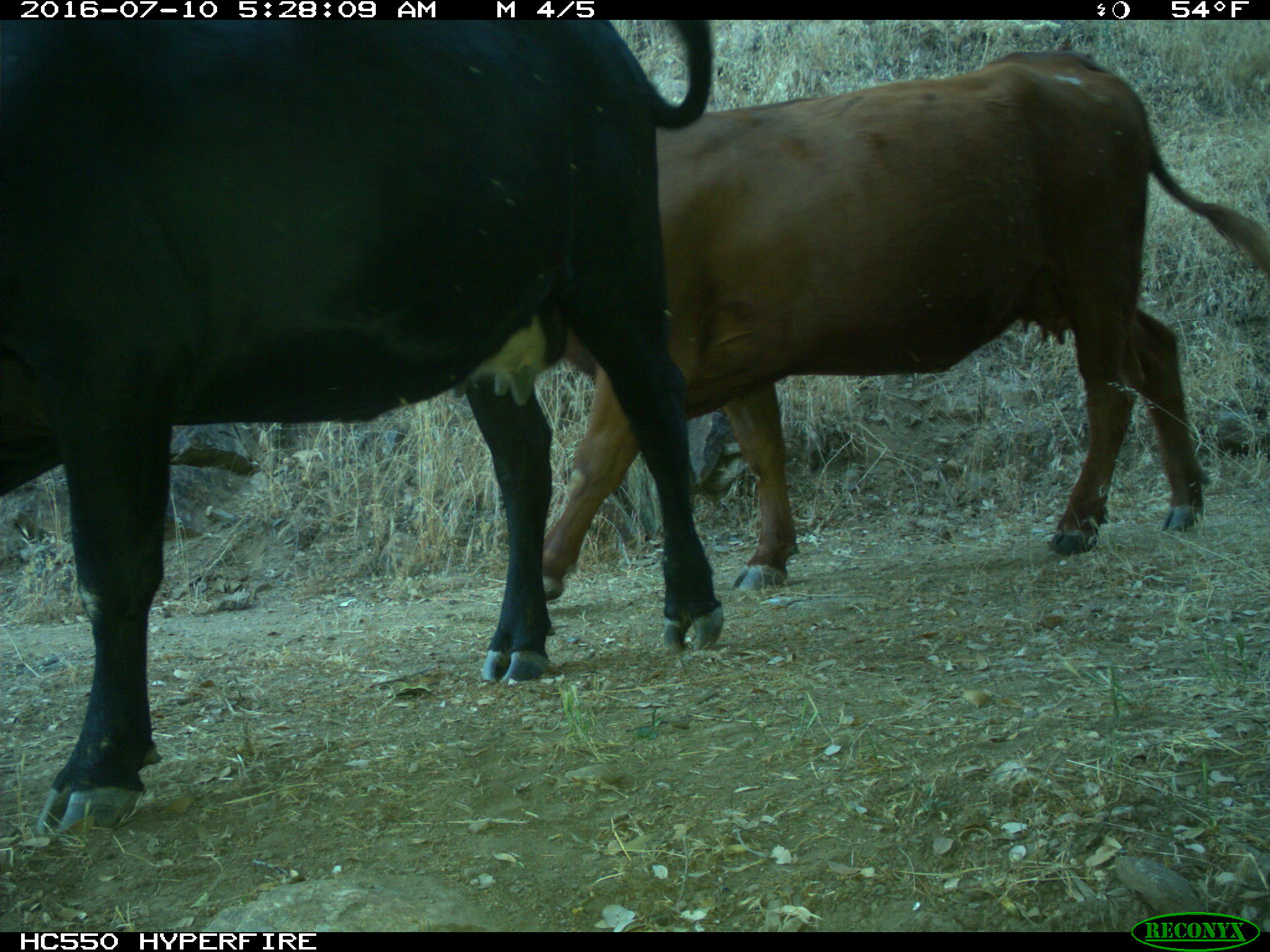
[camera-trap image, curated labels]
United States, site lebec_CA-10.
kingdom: Animalia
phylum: Chordata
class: Mammalia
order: Artiodactyla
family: Bovidae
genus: Bos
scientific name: Bos taurus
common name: domestic cow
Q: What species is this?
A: Bos taurus (domestic cow).